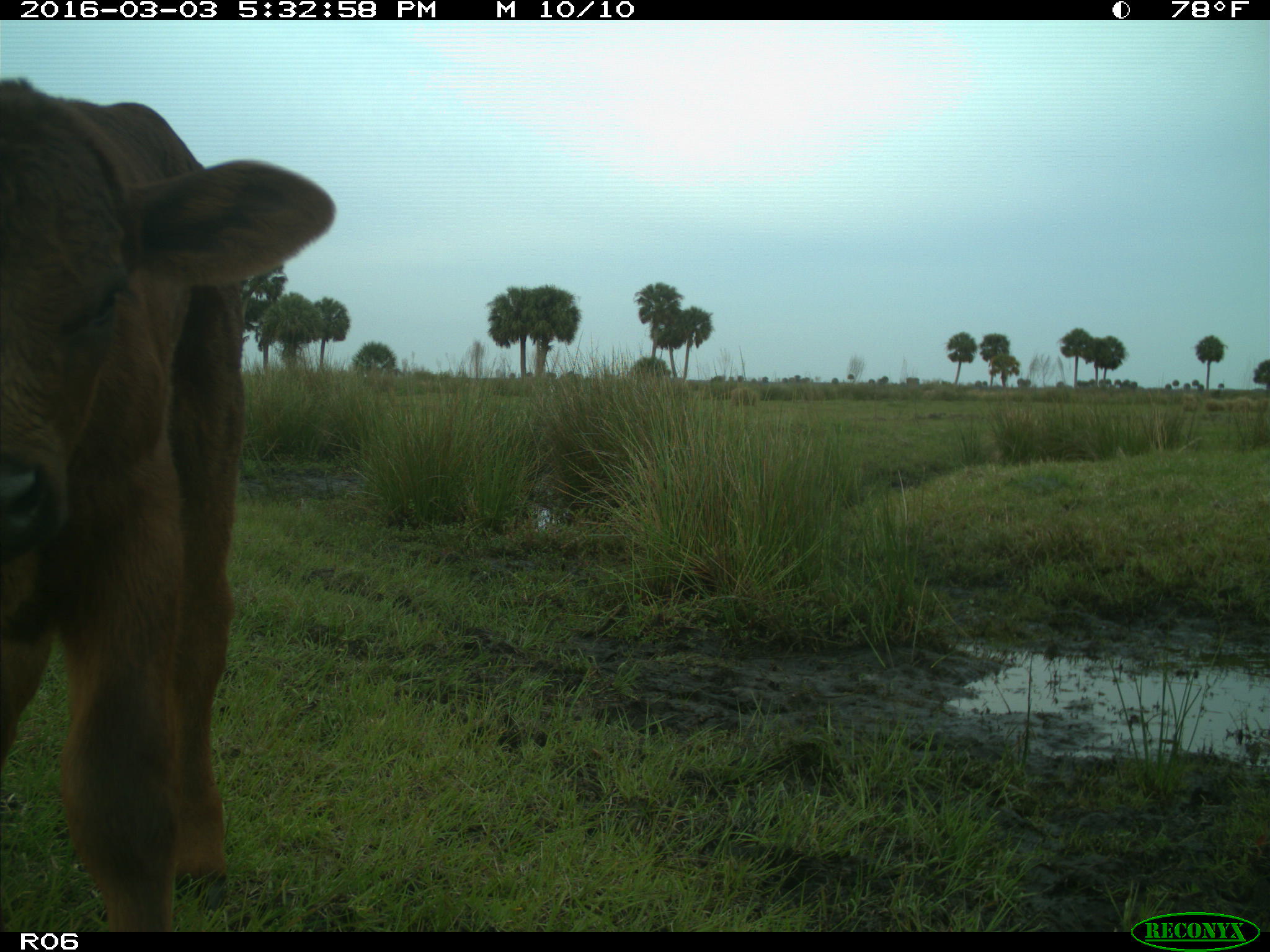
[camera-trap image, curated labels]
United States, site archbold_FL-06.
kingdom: Animalia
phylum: Chordata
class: Mammalia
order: Artiodactyla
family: Bovidae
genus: Bos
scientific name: Bos taurus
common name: domestic cow